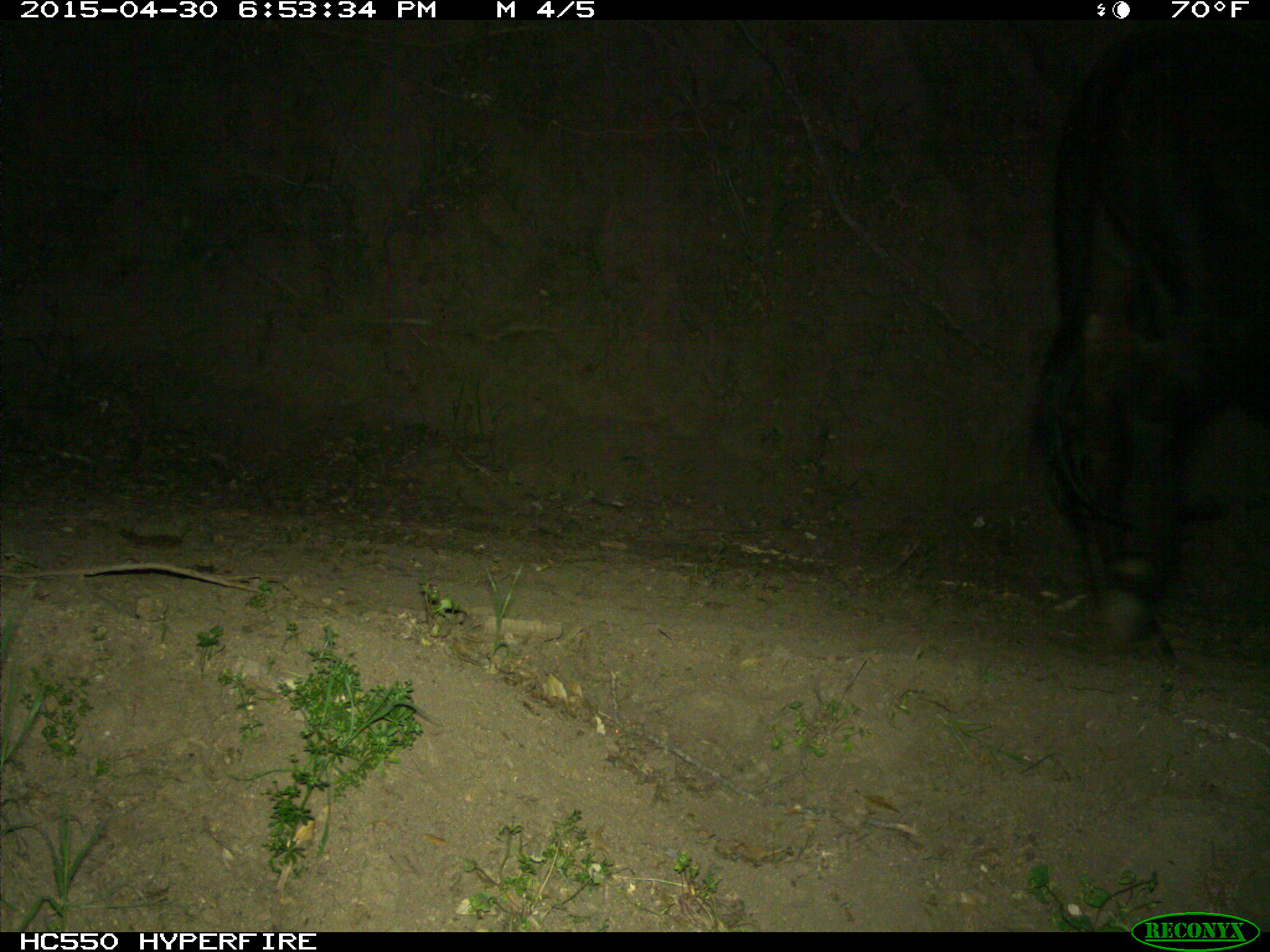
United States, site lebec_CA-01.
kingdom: Animalia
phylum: Chordata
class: Mammalia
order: Artiodactyla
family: Bovidae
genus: Bos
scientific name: Bos taurus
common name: domestic cow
Bos taurus (domestic cow).